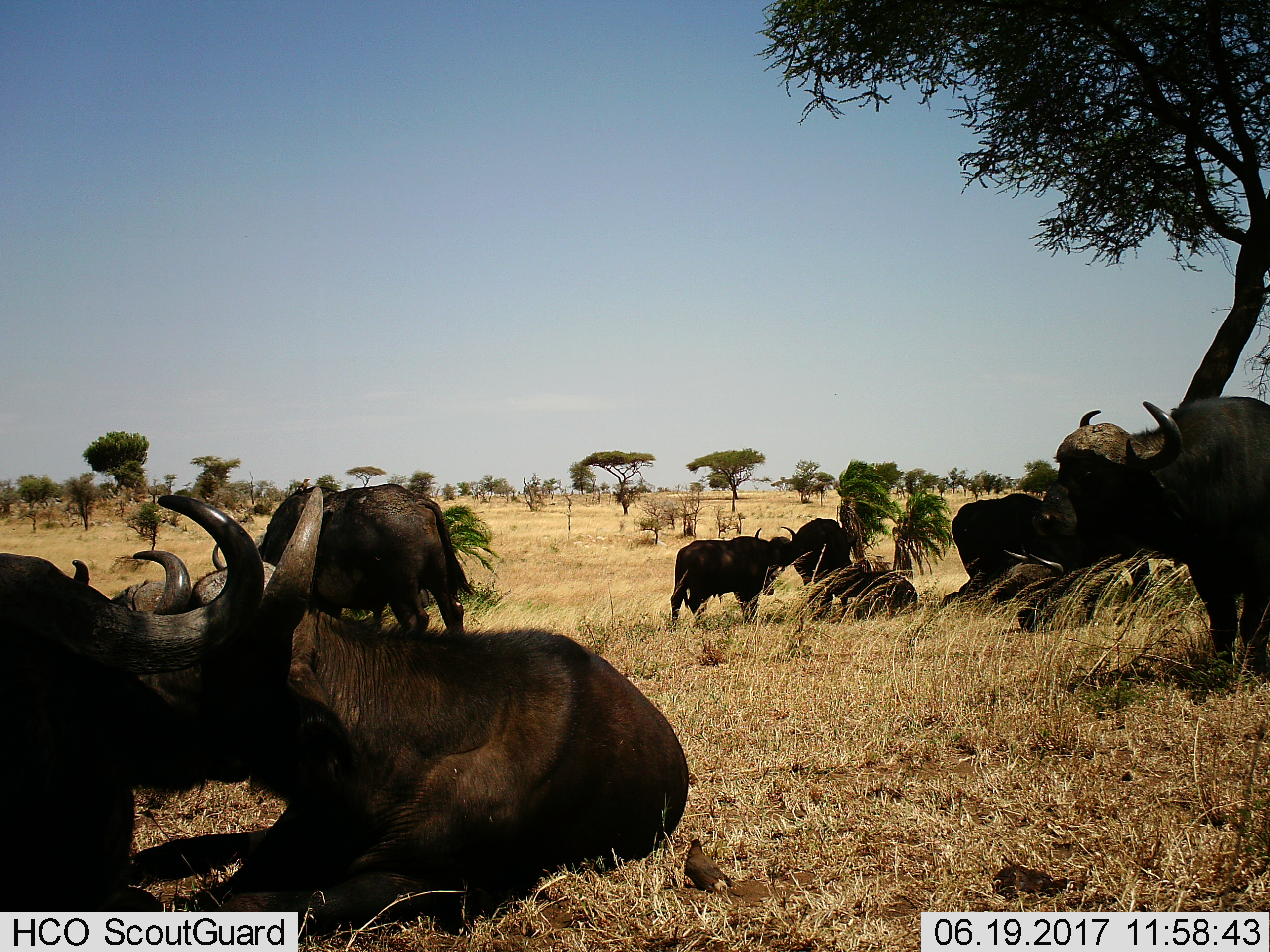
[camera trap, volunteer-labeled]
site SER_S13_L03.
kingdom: Animalia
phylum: Chordata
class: Mammalia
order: Artiodactyla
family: Bovidae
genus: Syncerus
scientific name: Syncerus caffer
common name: african buffalo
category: buffalo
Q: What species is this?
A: Buffalo (african buffalo) (Syncerus caffer).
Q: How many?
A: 10.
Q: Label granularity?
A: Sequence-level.